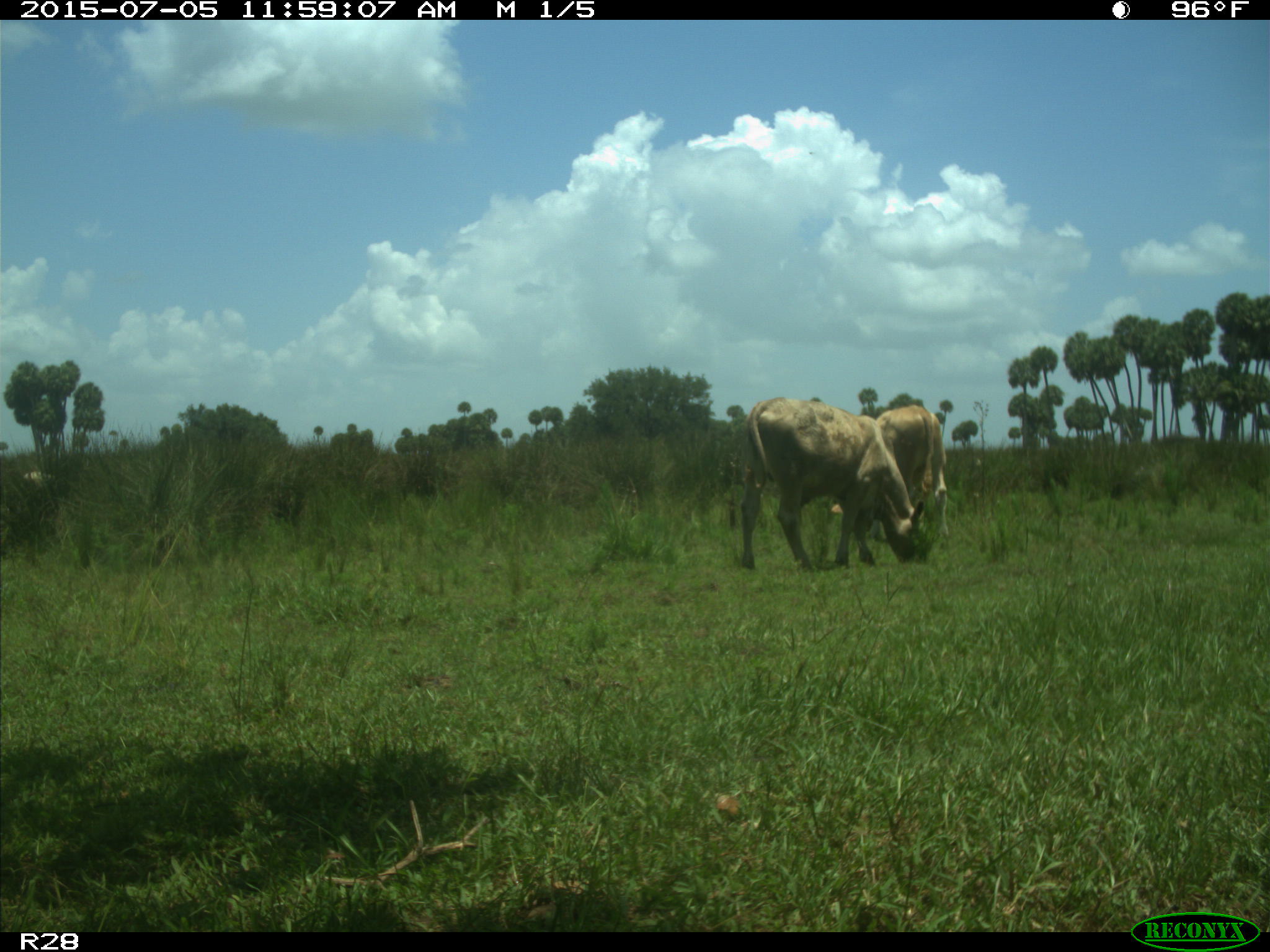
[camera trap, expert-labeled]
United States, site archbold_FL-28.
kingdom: Animalia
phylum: Chordata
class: Mammalia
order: Artiodactyla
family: Bovidae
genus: Bos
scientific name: Bos taurus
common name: domestic cow